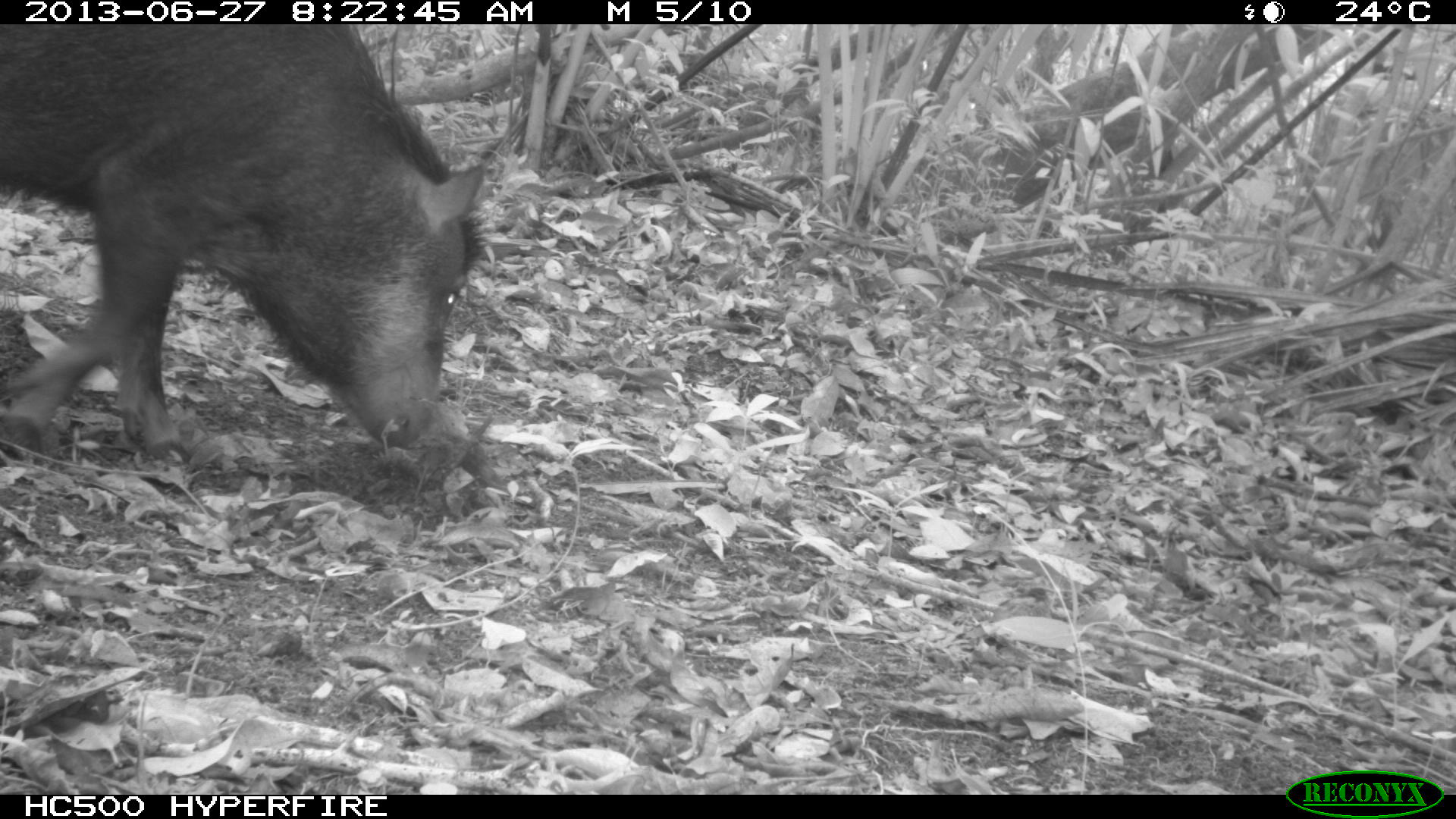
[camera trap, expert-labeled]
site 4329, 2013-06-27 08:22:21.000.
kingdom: Animalia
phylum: Chordata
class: Mammalia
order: Artiodactyla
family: Tayassuidae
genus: Tayassu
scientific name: Tayassu pecari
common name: white-lipped peccary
Tayassu pecari (white-lipped peccary), count 3.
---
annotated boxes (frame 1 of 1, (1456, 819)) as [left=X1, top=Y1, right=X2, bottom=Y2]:
tayassu pecari: [left=0, top=27, right=489, bottom=470]